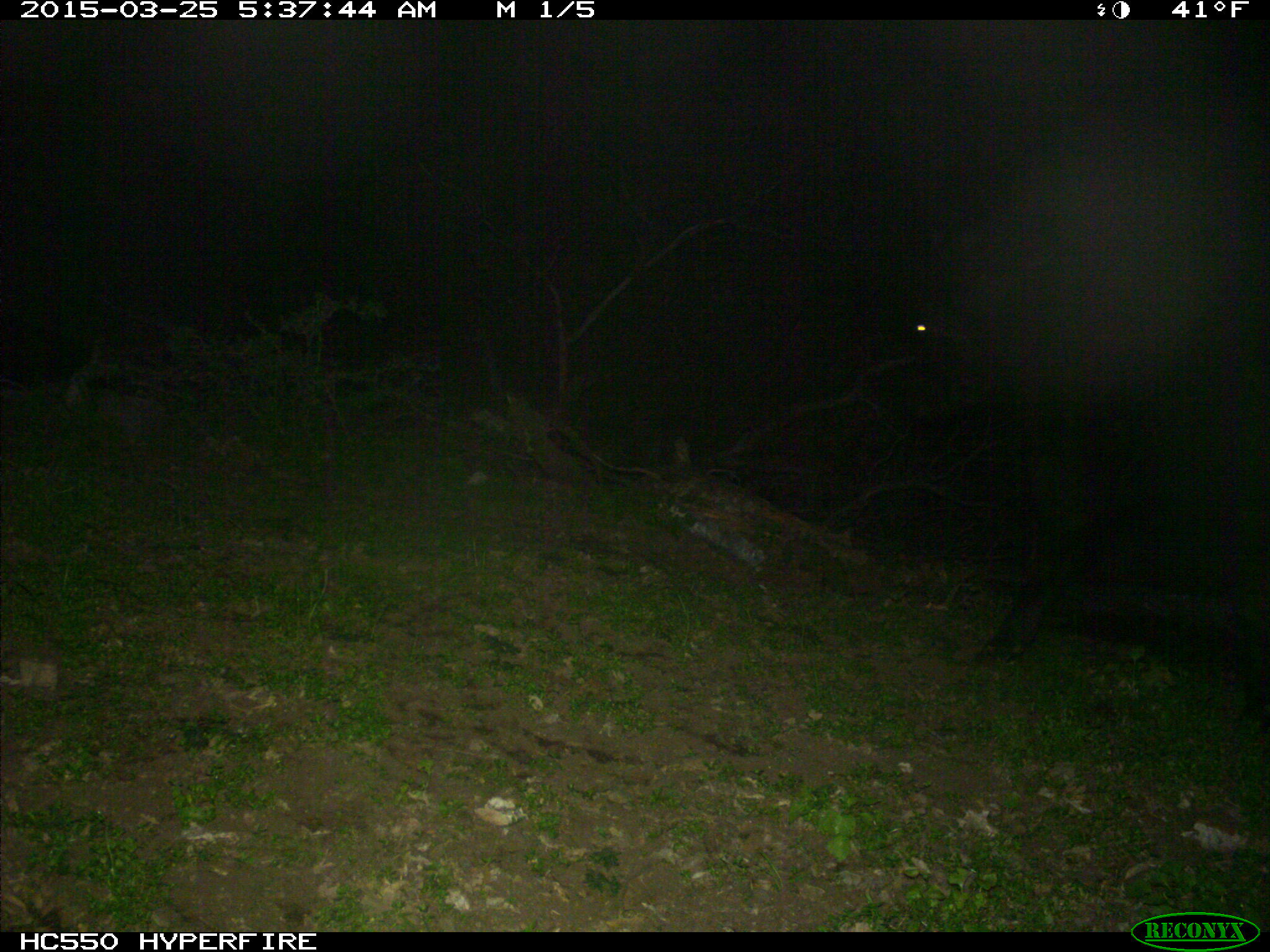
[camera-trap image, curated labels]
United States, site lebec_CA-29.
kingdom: Animalia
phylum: Chordata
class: Mammalia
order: Artiodactyla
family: Bovidae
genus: Bos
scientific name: Bos taurus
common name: domestic cow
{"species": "Bos taurus (domestic cow)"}